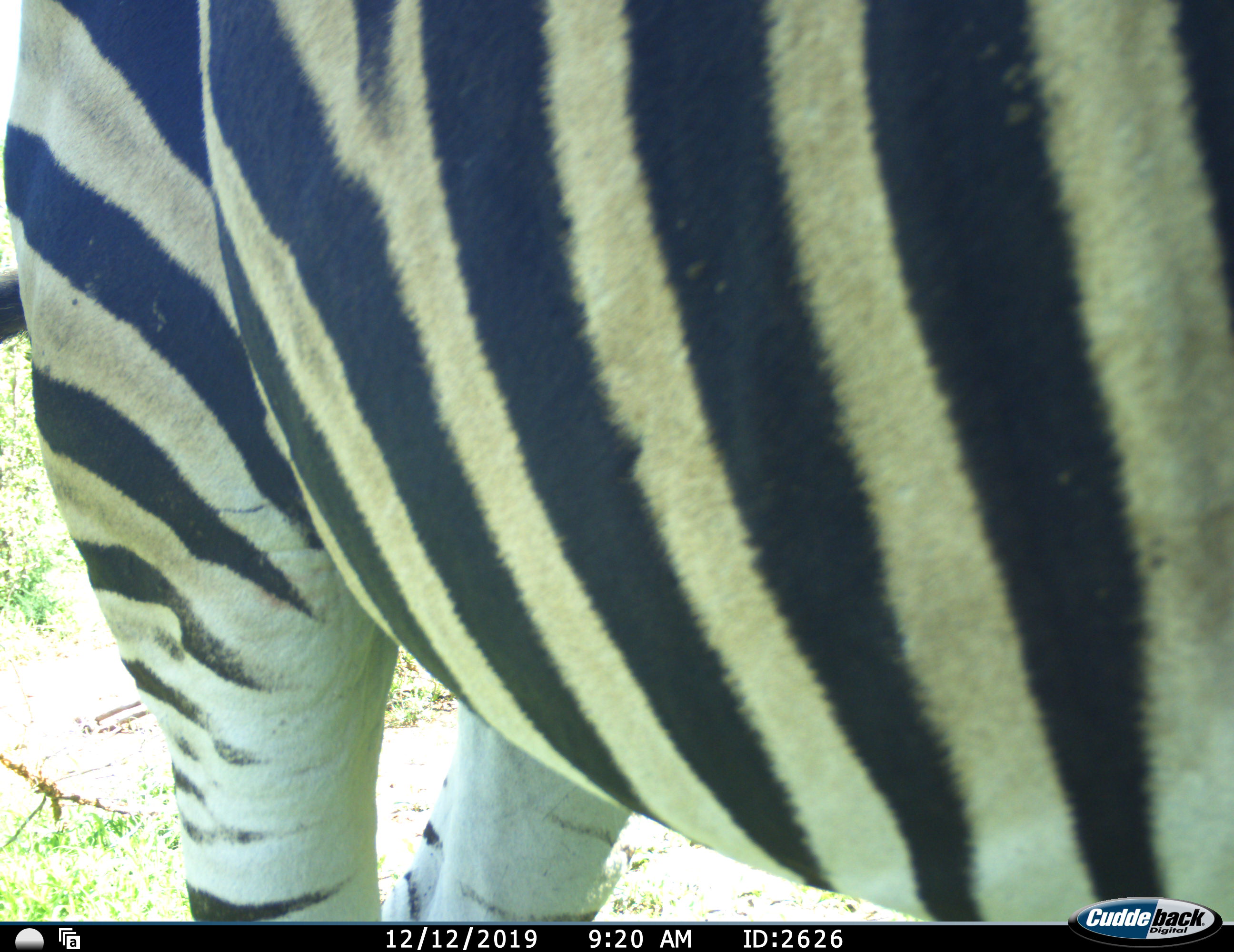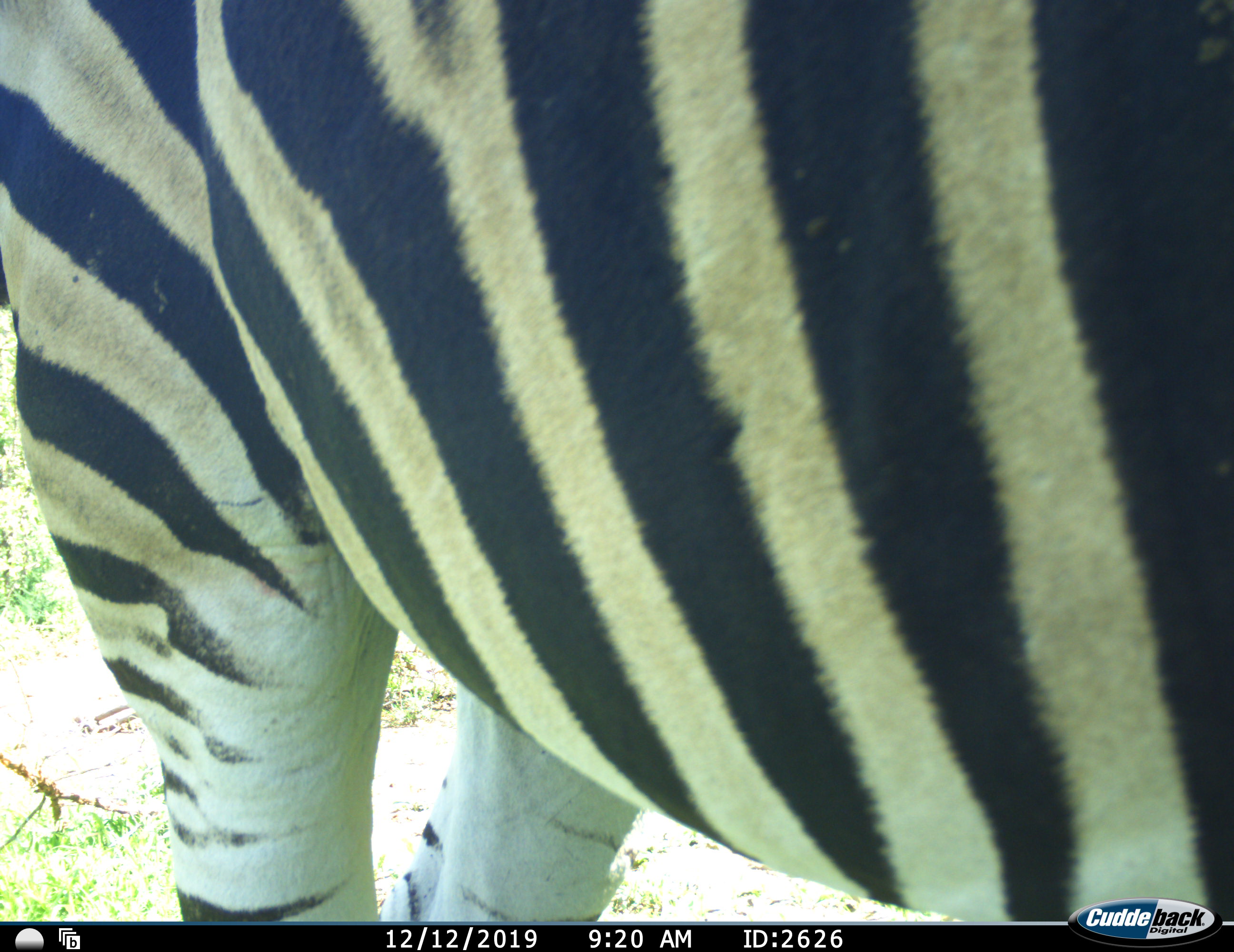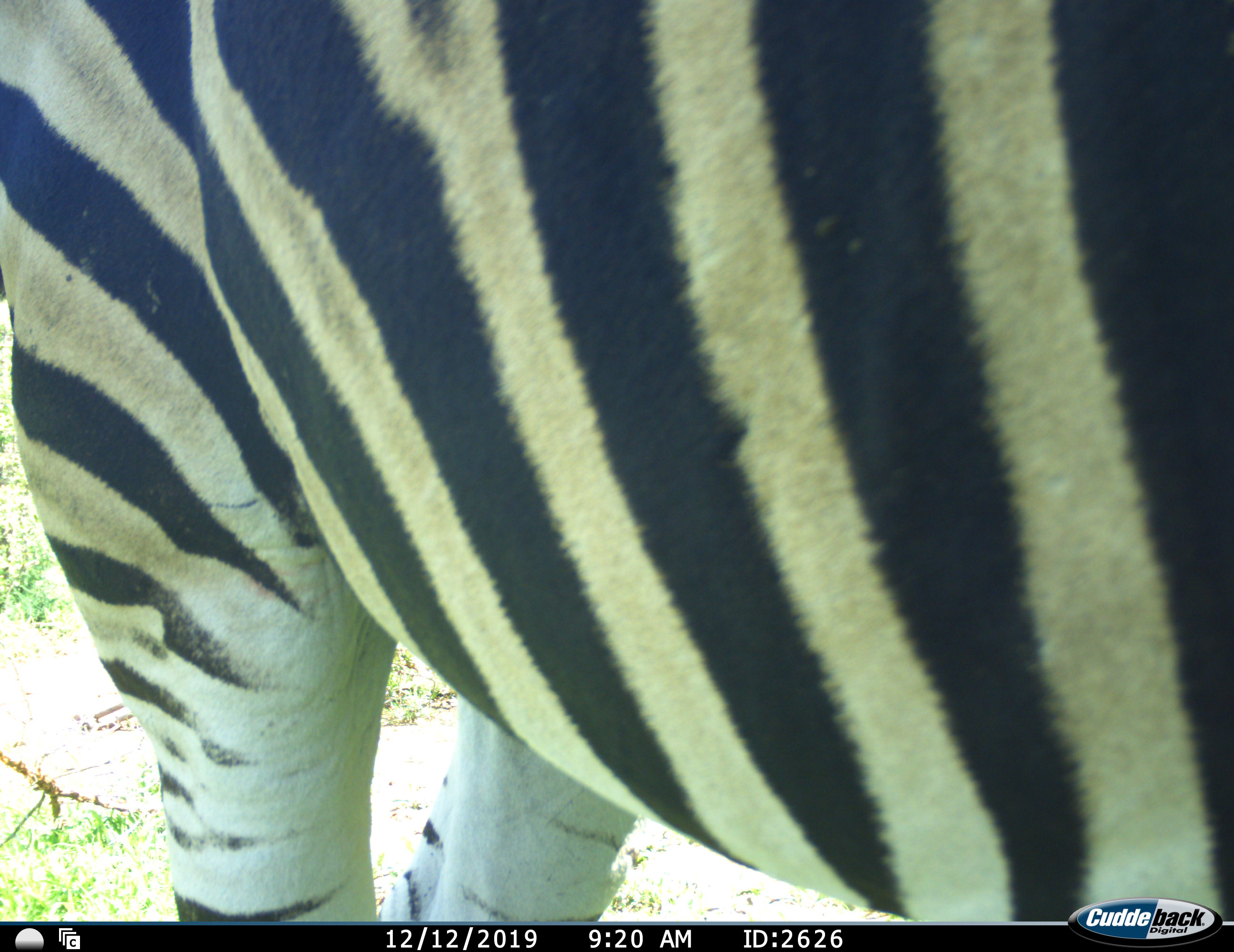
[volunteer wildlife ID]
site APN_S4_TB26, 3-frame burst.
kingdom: Animalia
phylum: Chordata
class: Mammalia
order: Perissodactyla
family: Equidae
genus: Equus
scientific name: Equus quagga burchellii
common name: burchell's zebra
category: zebraburchells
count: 1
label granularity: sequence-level